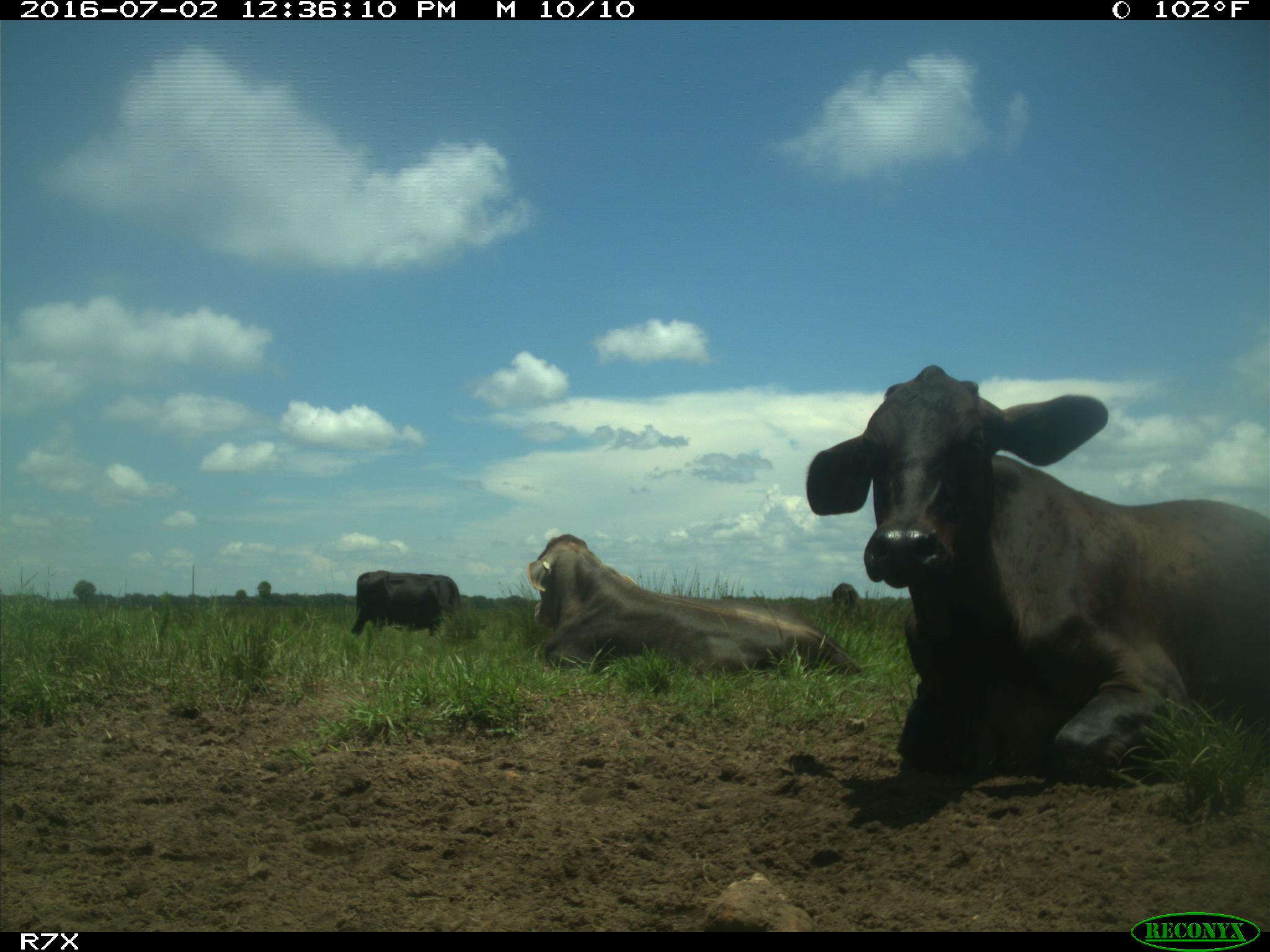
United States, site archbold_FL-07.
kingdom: Animalia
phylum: Chordata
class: Mammalia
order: Artiodactyla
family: Bovidae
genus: Bos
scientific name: Bos taurus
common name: domestic cow